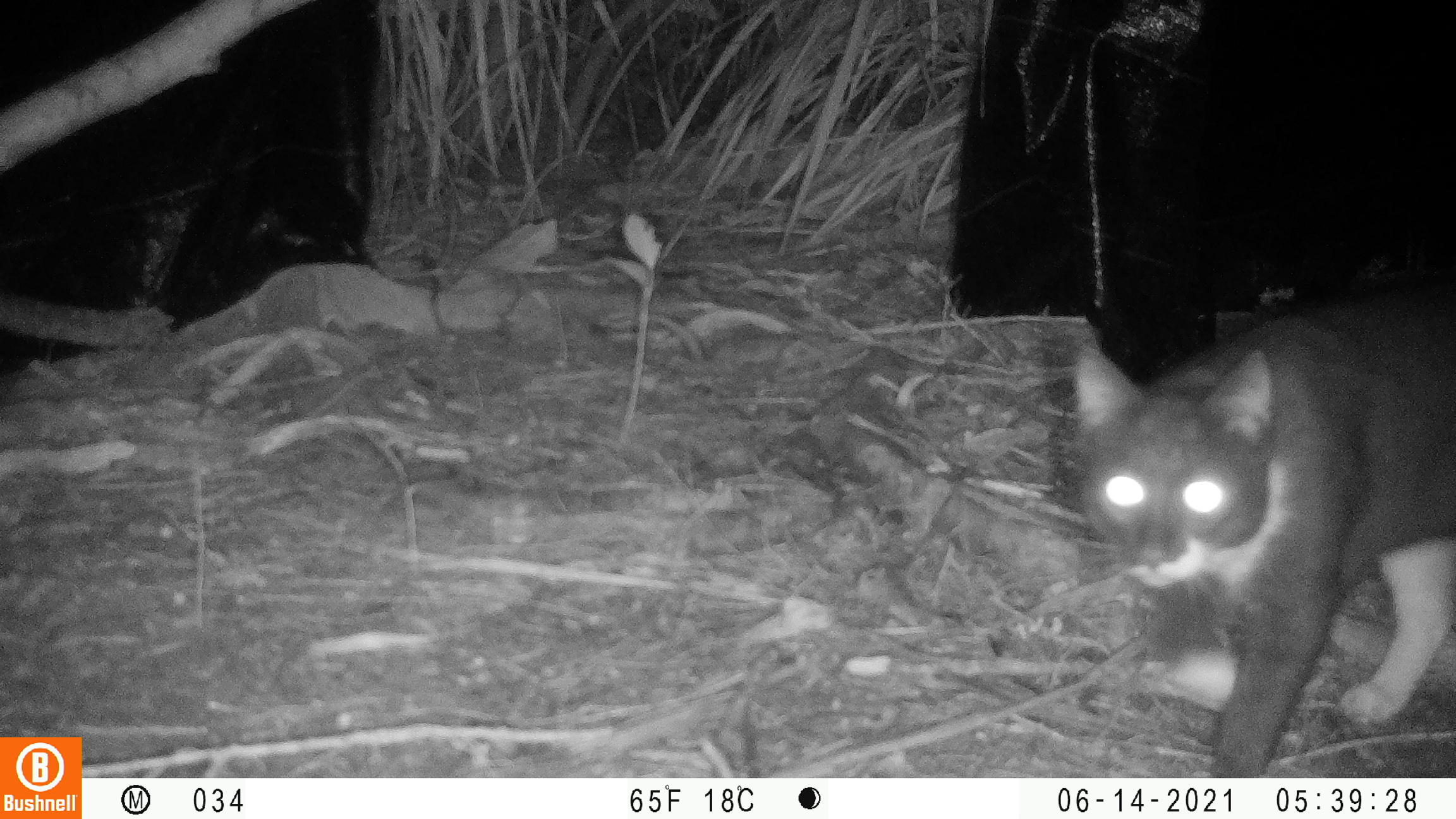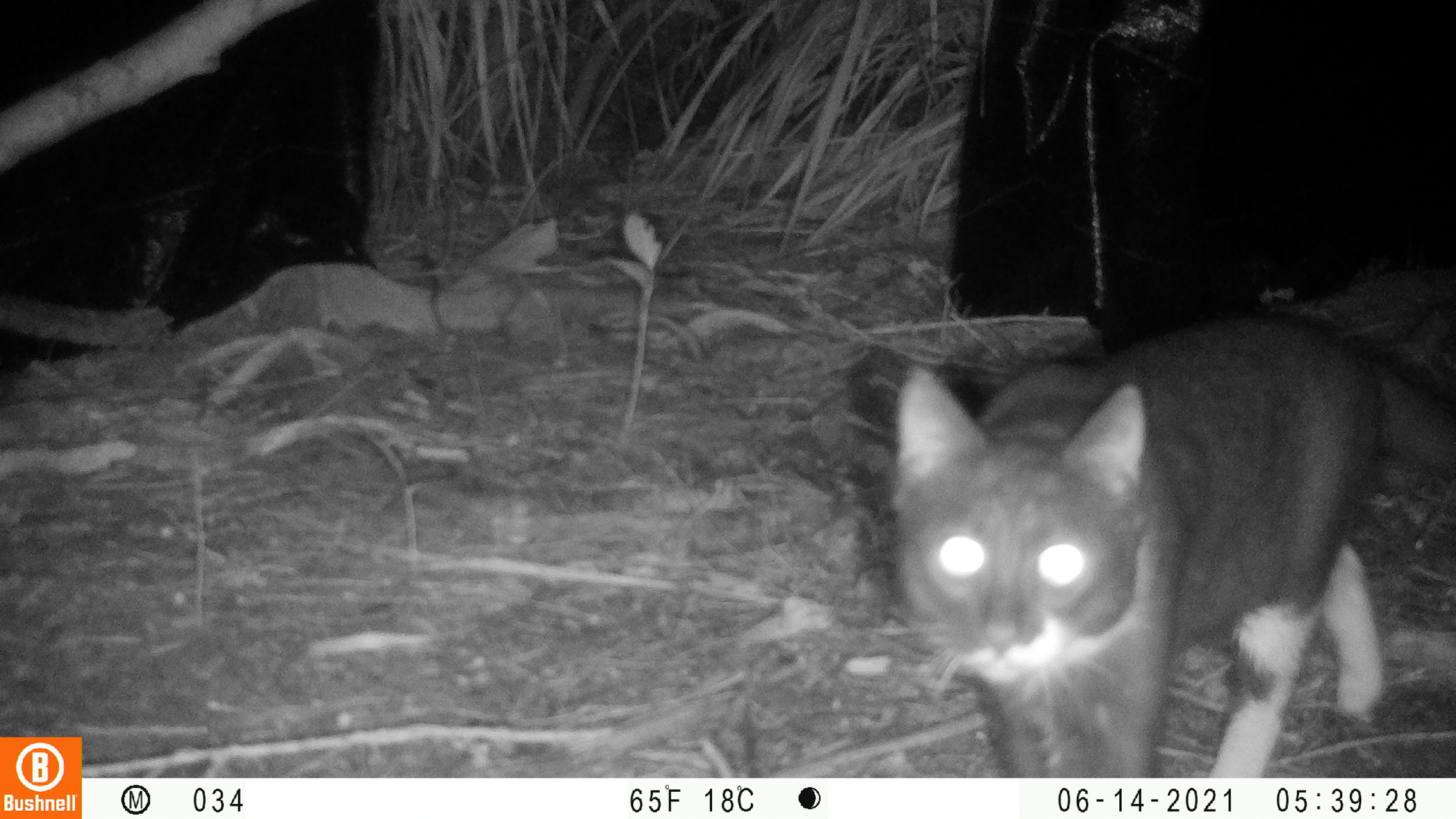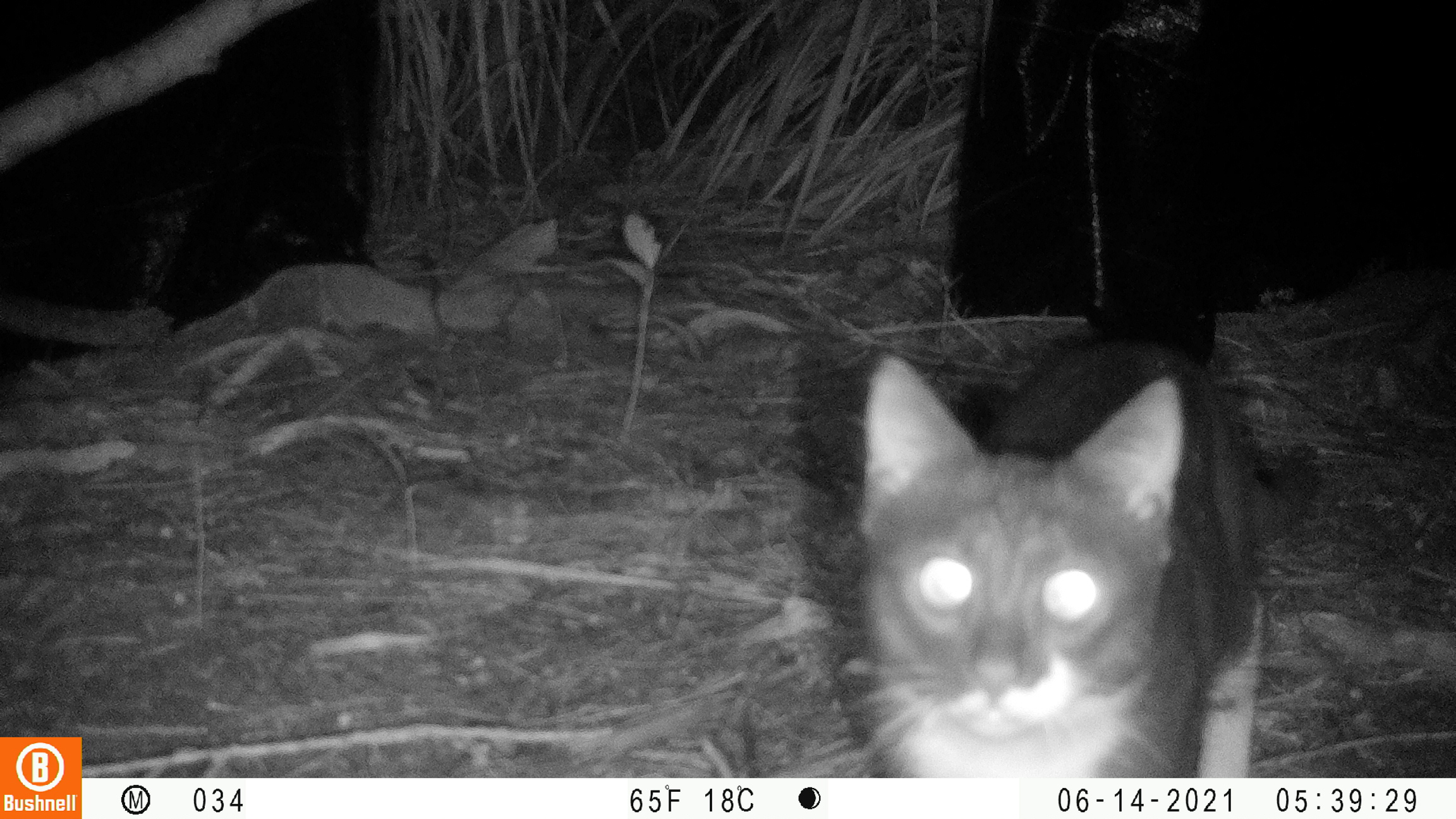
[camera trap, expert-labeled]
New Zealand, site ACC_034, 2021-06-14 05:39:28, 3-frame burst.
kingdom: Animalia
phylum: Chordata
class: Mammalia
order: Carnivora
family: Felidae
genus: Felis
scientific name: Felis catus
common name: domestic cat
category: cat